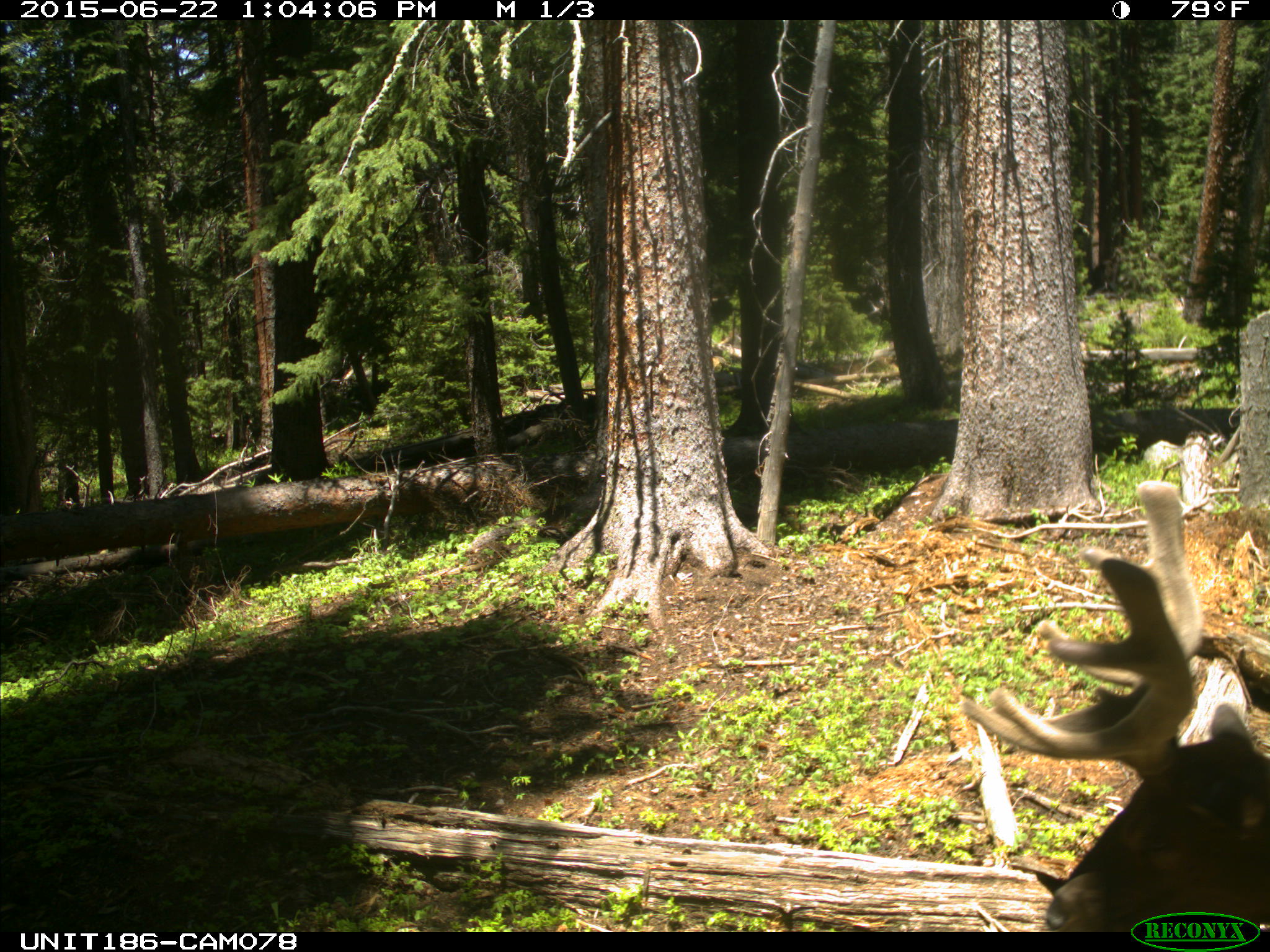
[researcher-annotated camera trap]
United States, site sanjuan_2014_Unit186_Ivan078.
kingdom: Animalia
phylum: Chordata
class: Mammalia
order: Artiodactyla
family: Cervidae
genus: Cervus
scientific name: Cervus elaphus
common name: red deer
Cervus elaphus (red deer).